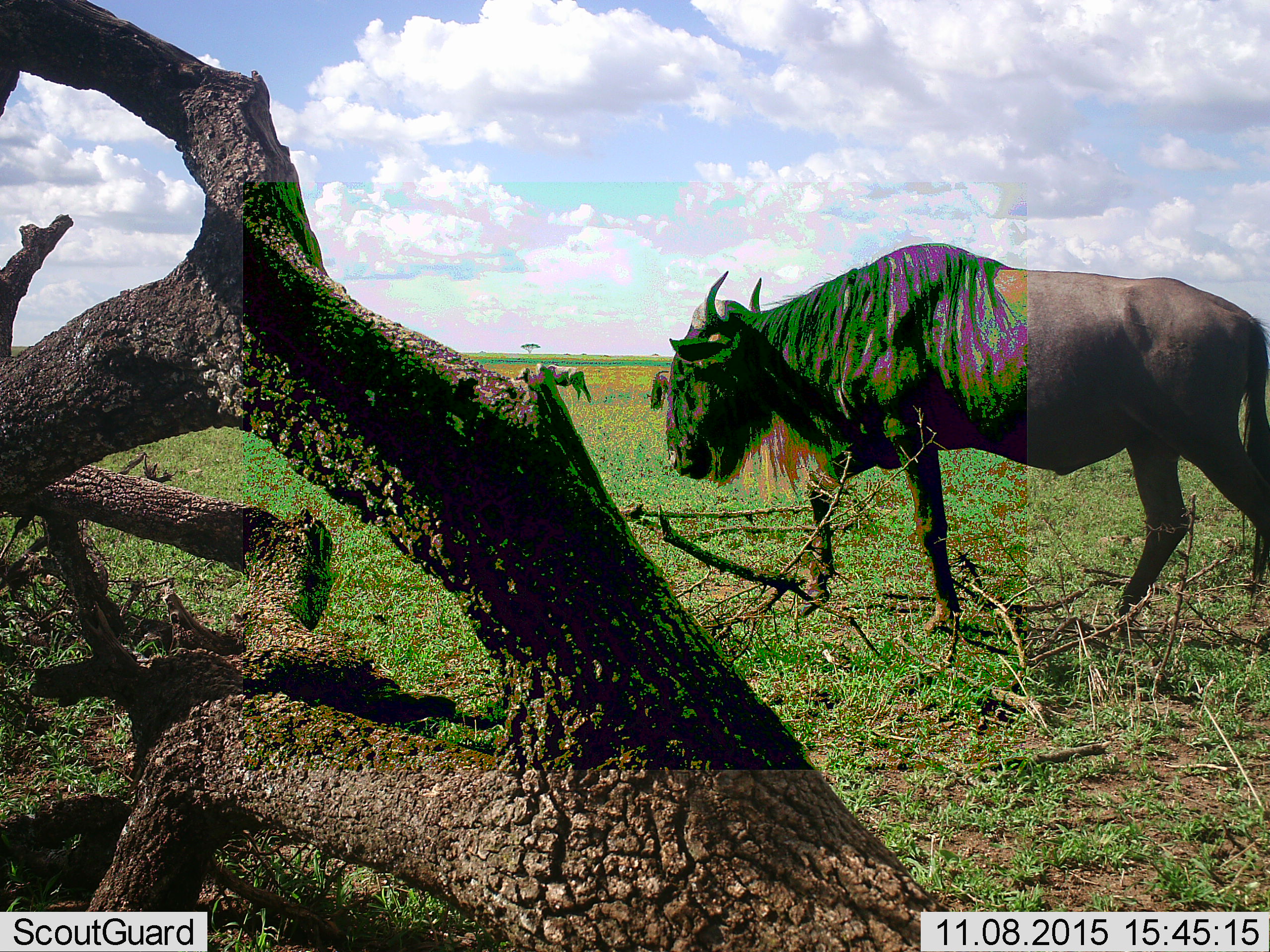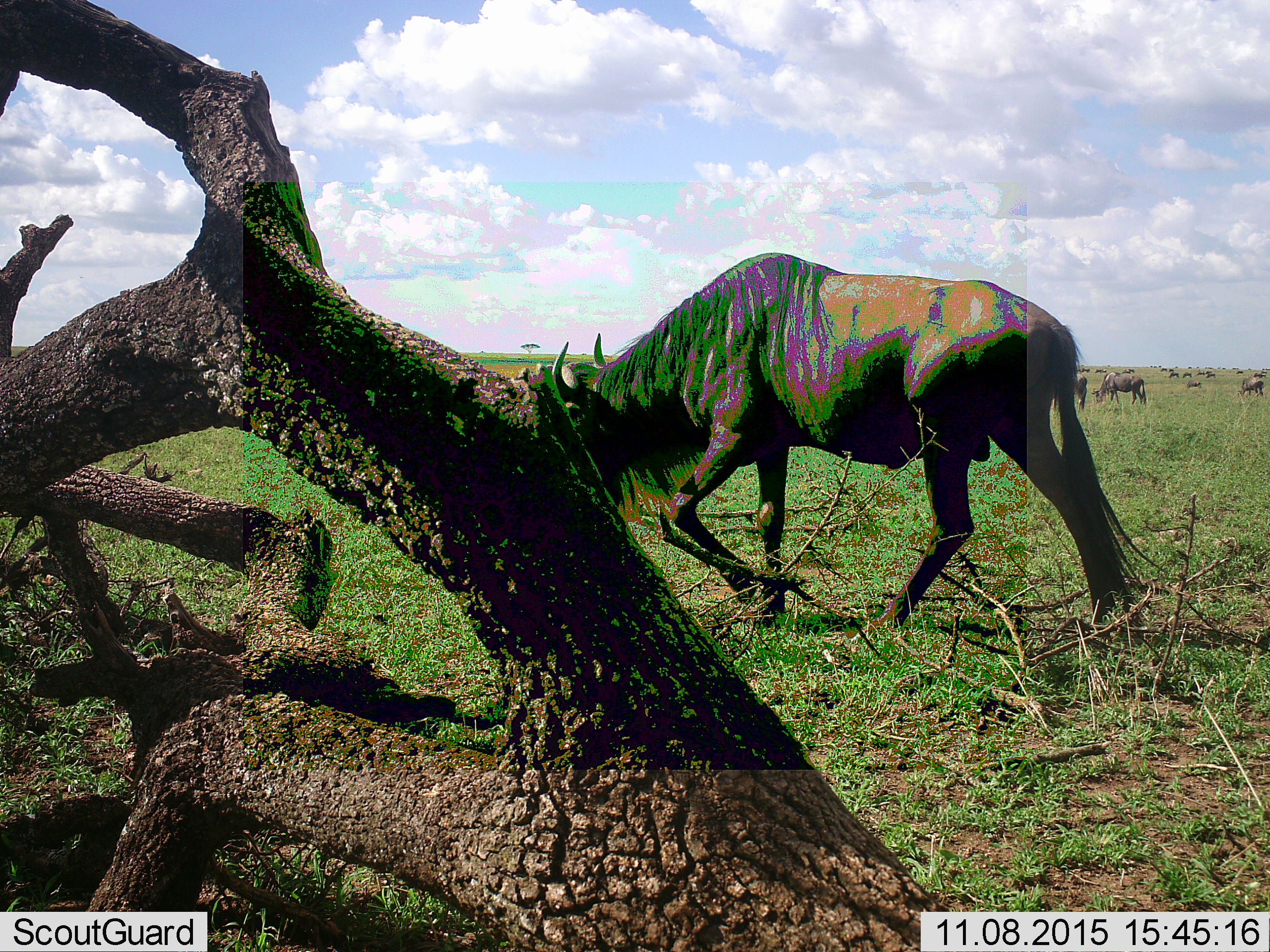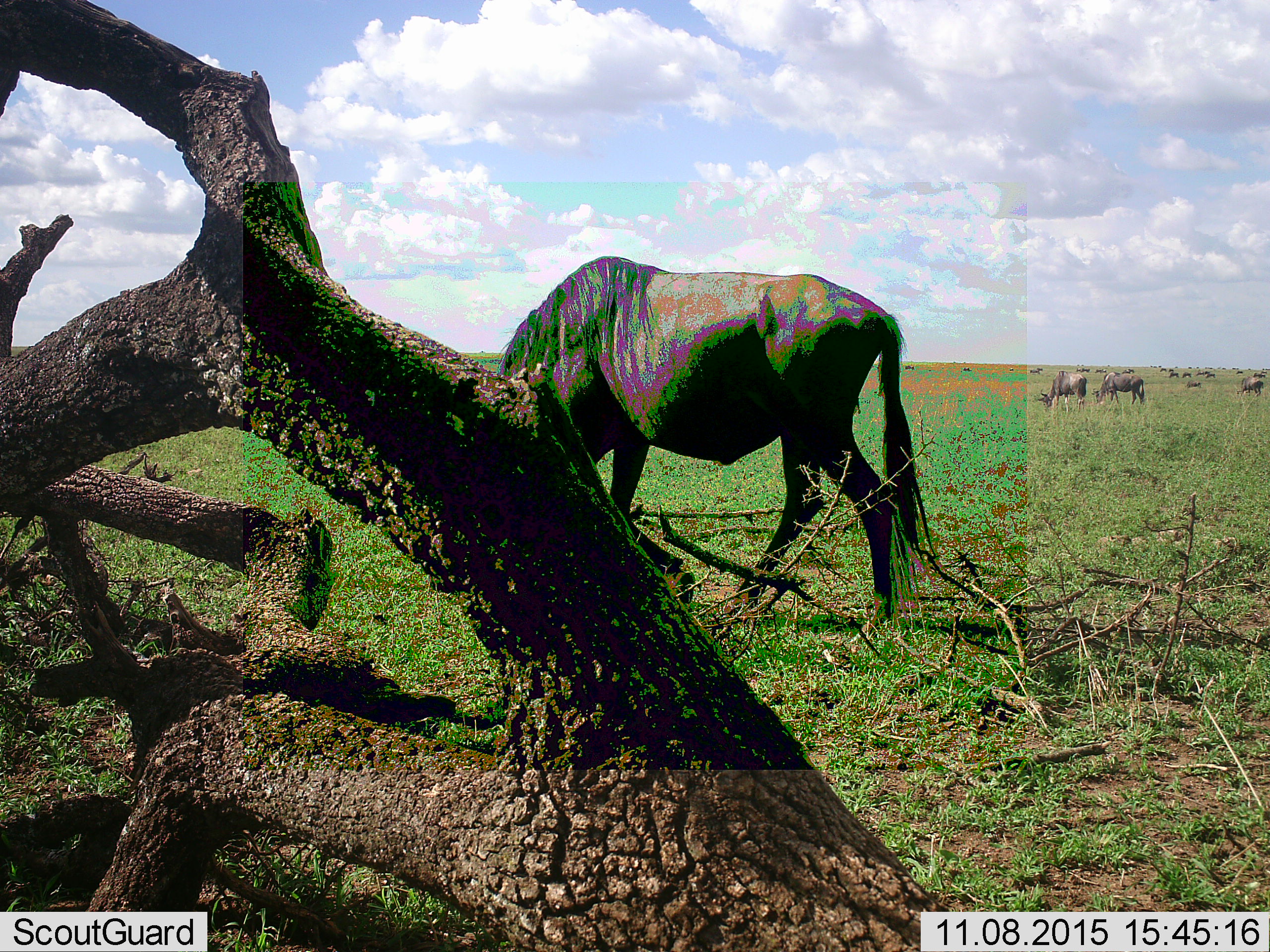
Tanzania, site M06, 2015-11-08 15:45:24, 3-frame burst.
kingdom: Animalia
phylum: Chordata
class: Mammalia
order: Artiodactyla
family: Bovidae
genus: Connochaetes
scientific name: Connochaetes taurinus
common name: blue wildebeest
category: wildebeest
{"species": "wildebeest (blue wildebeest) (Connochaetes taurinus)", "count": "11-50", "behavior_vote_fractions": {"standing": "40%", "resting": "0%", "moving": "70%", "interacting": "0%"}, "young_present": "0%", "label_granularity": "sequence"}